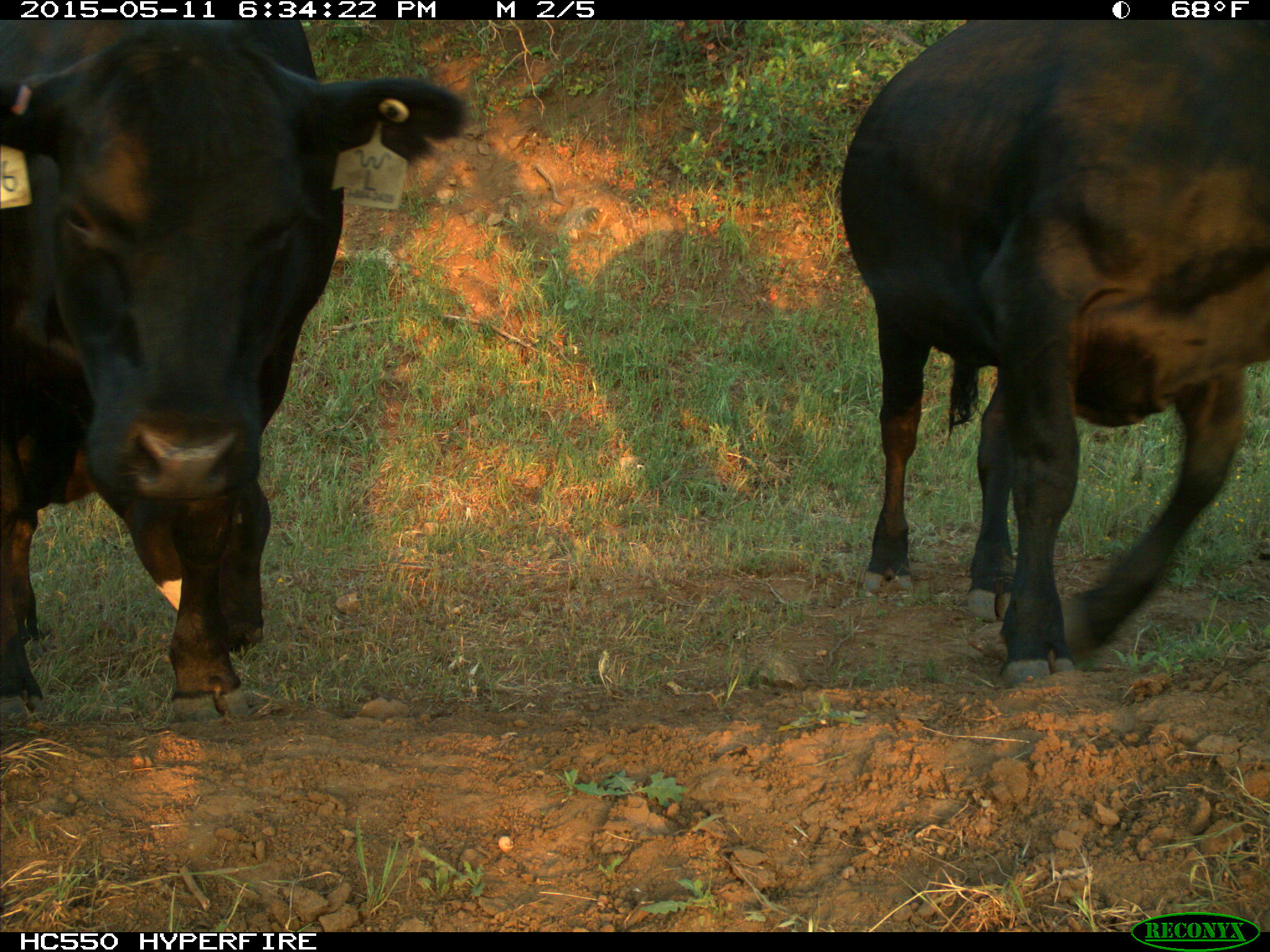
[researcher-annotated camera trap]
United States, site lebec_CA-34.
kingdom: Animalia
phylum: Chordata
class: Mammalia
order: Artiodactyla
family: Bovidae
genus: Bos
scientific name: Bos taurus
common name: domestic cow